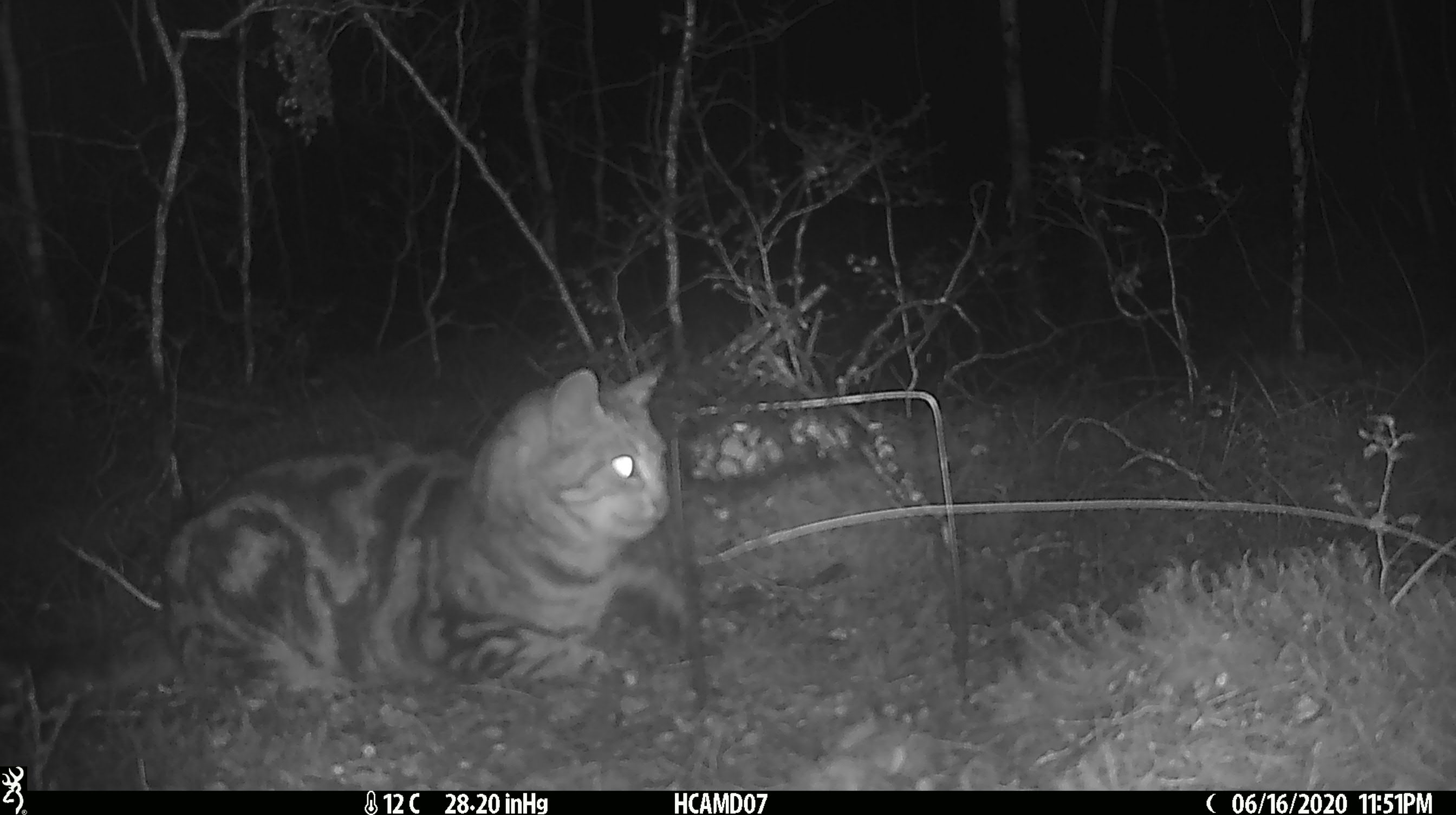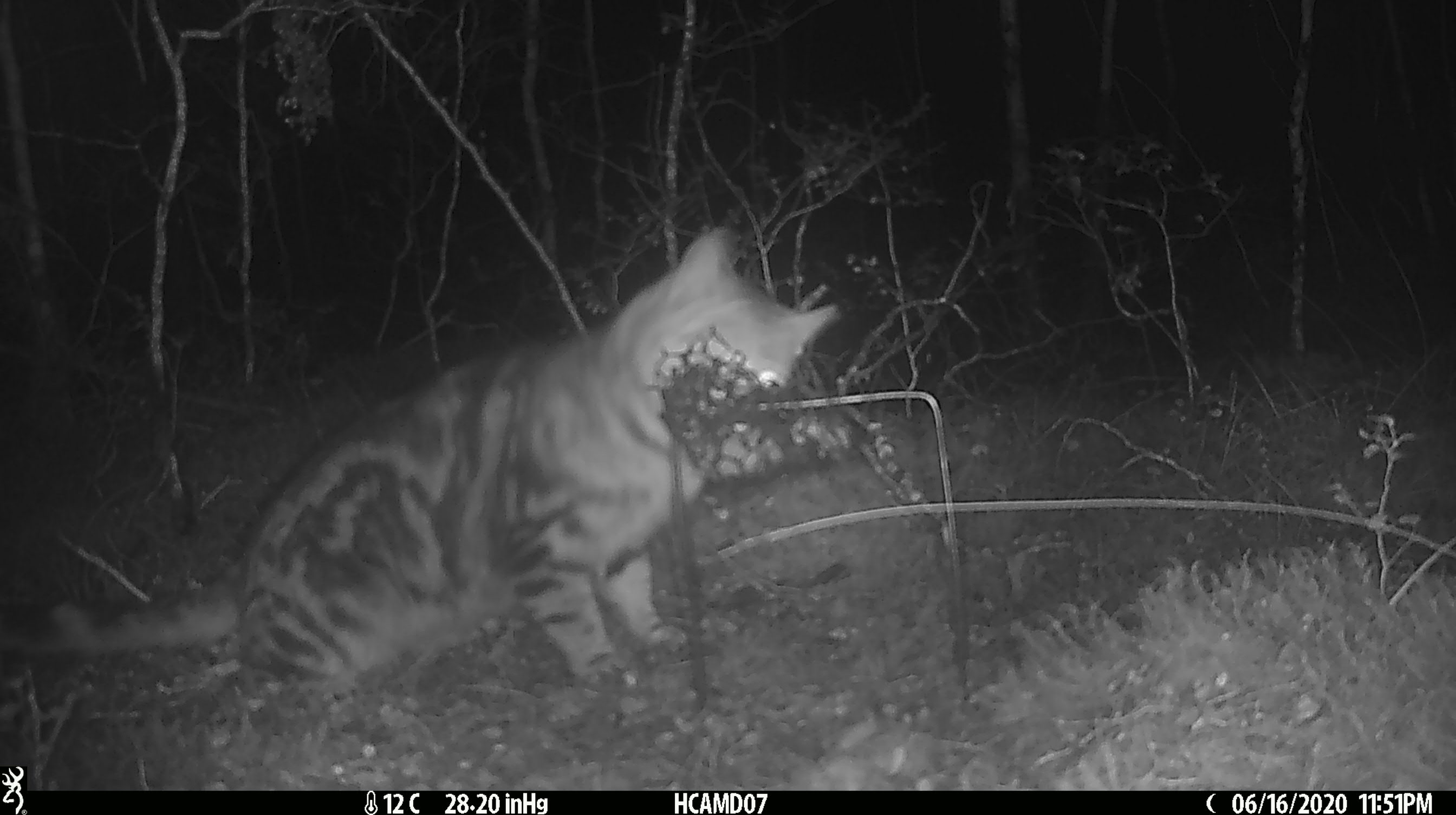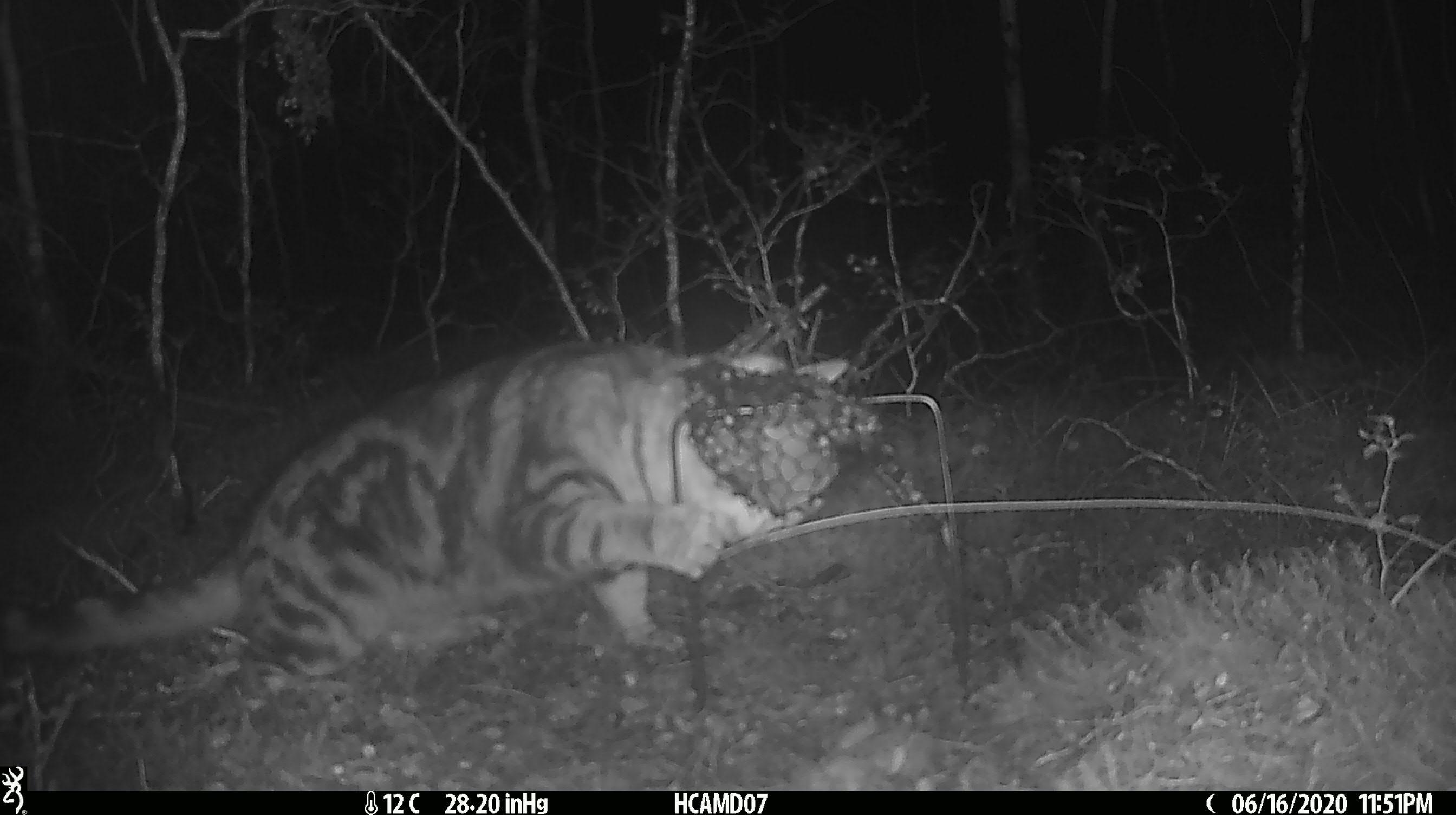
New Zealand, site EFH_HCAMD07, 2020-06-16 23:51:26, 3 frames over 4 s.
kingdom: Animalia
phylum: Chordata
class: Mammalia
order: Carnivora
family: Felidae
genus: Felis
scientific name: Felis catus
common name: domestic cat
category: cat